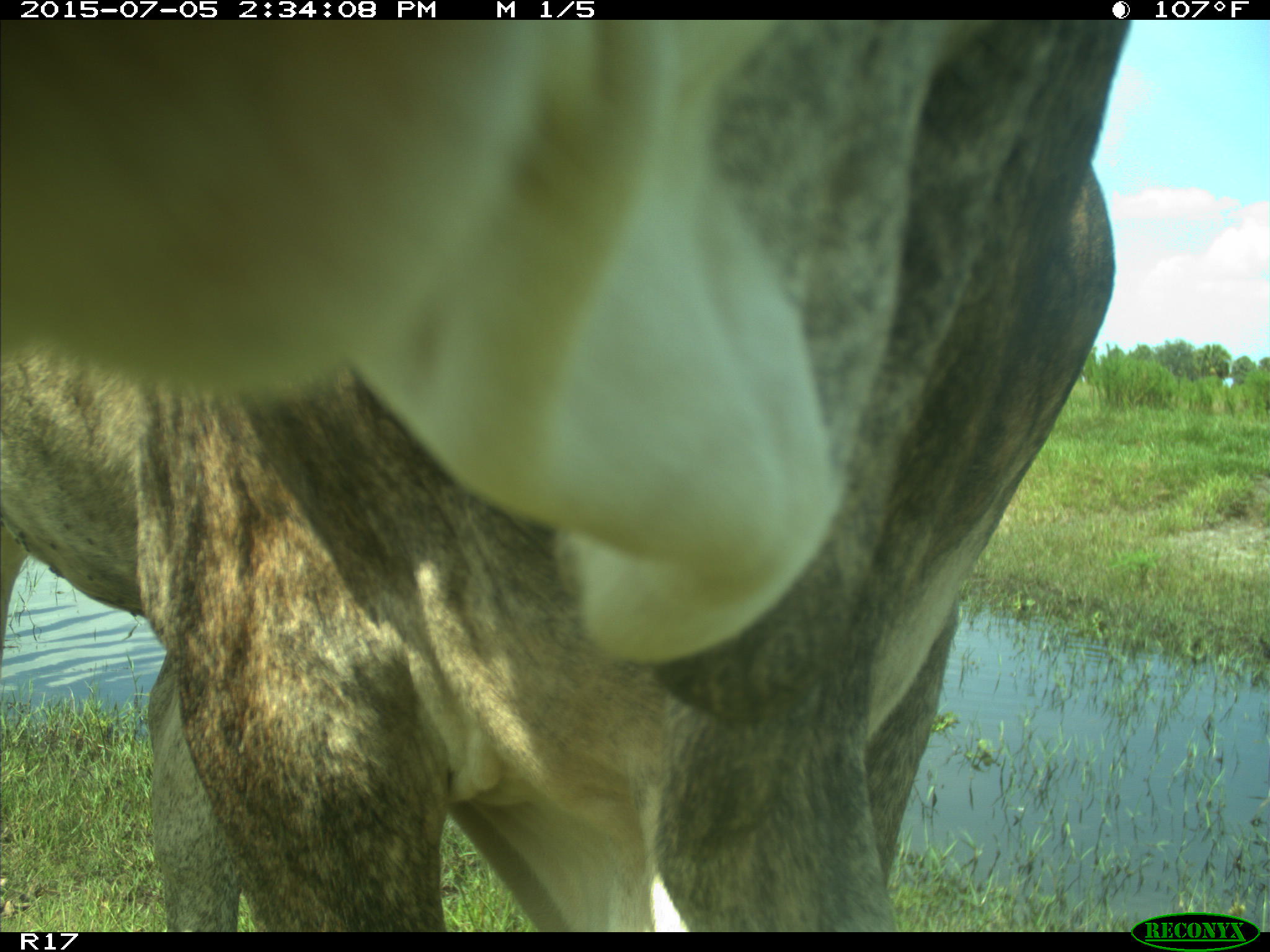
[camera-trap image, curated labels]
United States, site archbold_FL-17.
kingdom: Animalia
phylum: Chordata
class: Mammalia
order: Artiodactyla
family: Bovidae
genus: Bos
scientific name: Bos taurus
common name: domestic cow